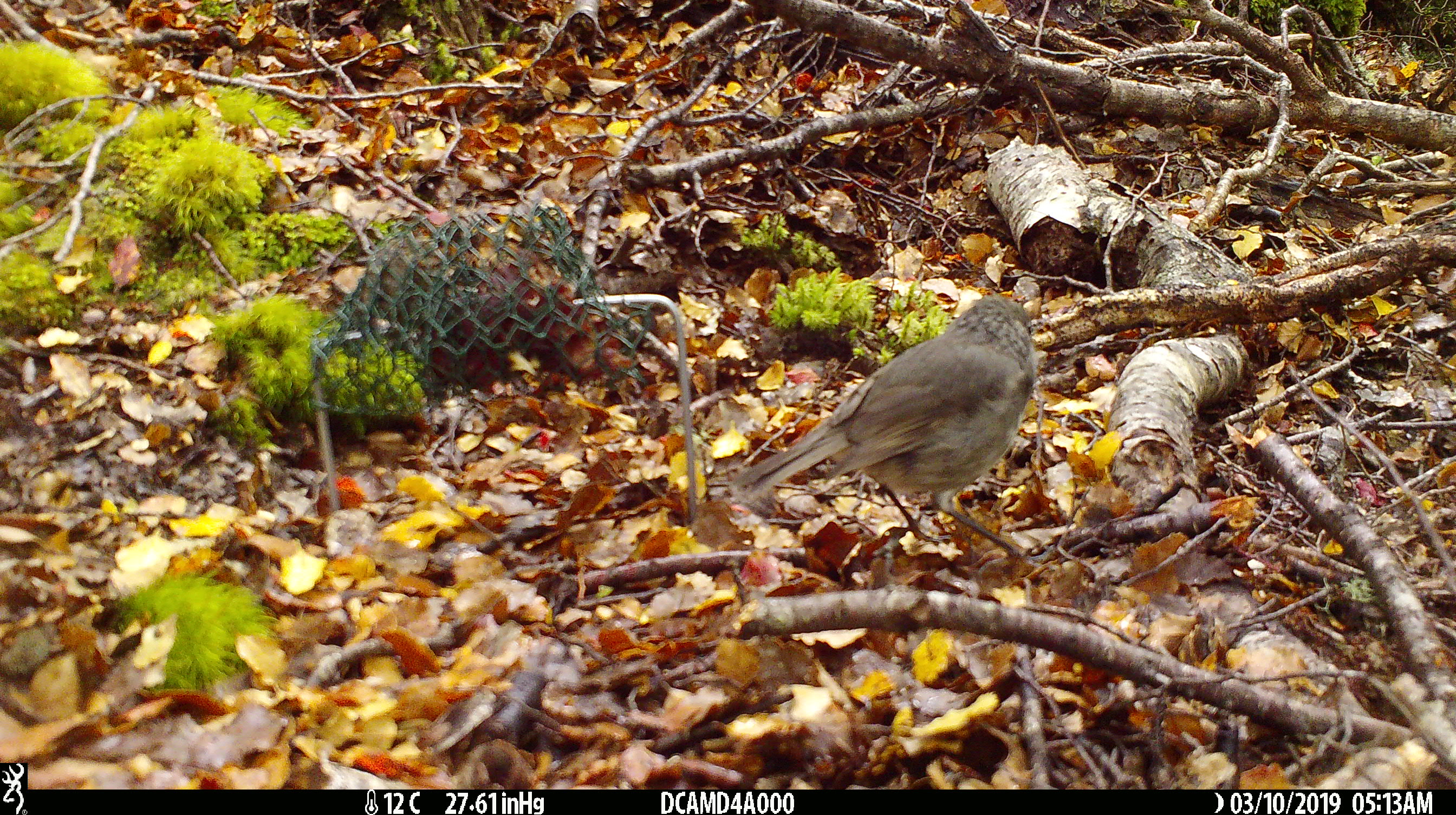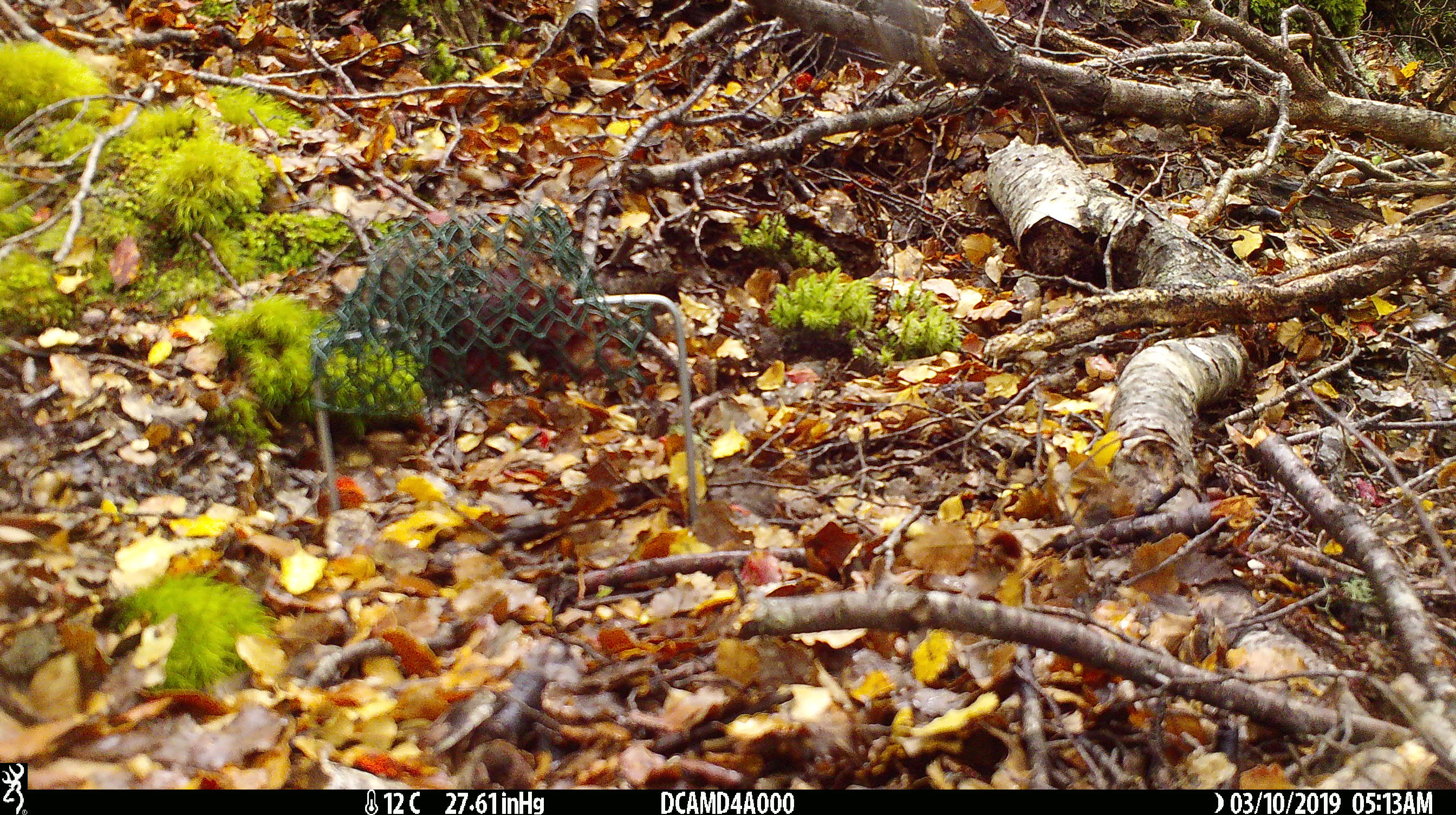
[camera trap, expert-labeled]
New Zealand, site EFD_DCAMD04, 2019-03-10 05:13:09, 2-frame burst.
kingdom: Animalia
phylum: Chordata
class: Aves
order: Passeriformes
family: Petroicidae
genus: Petroica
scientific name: Petroica australis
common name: new zealand robin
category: robin